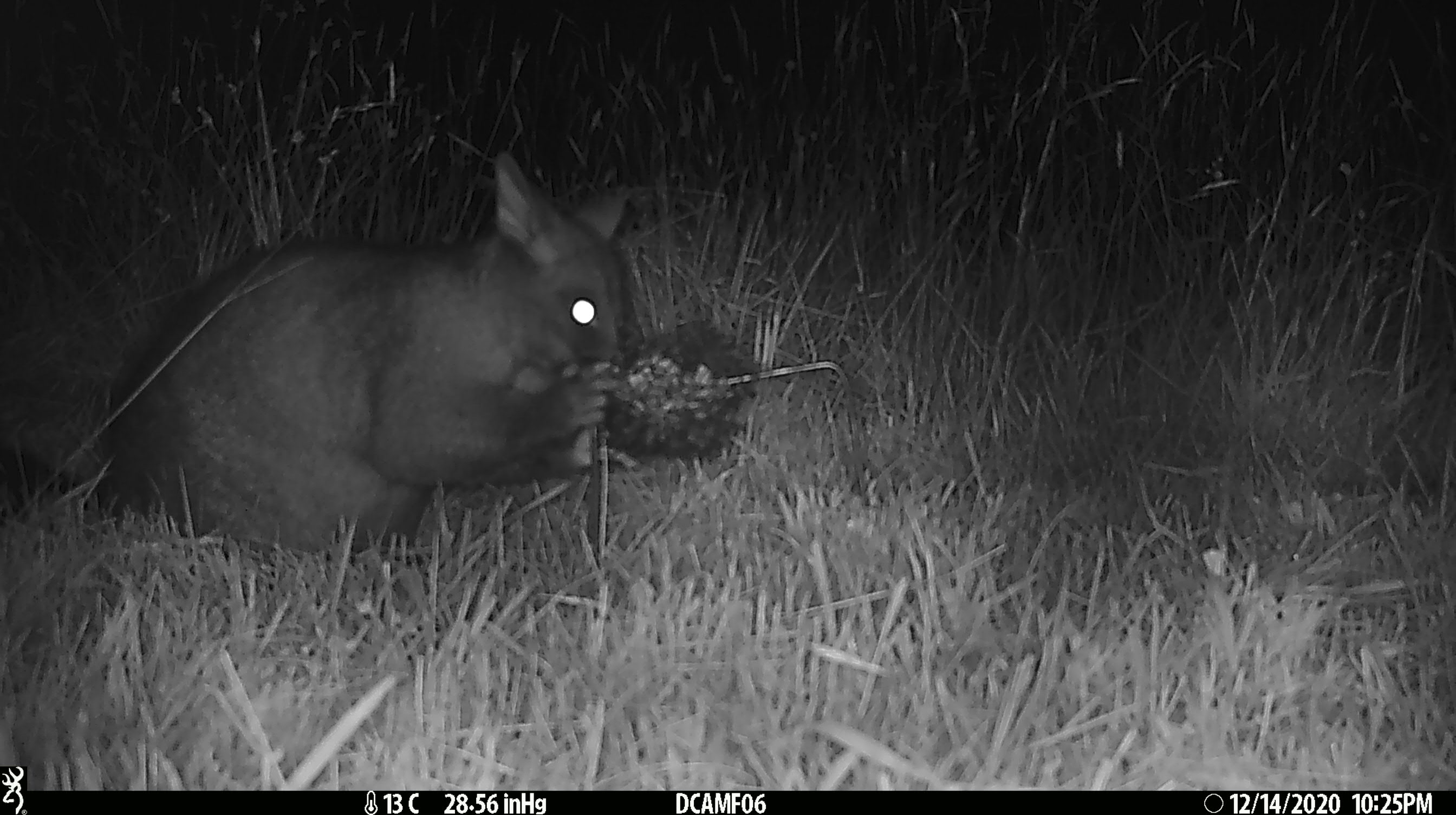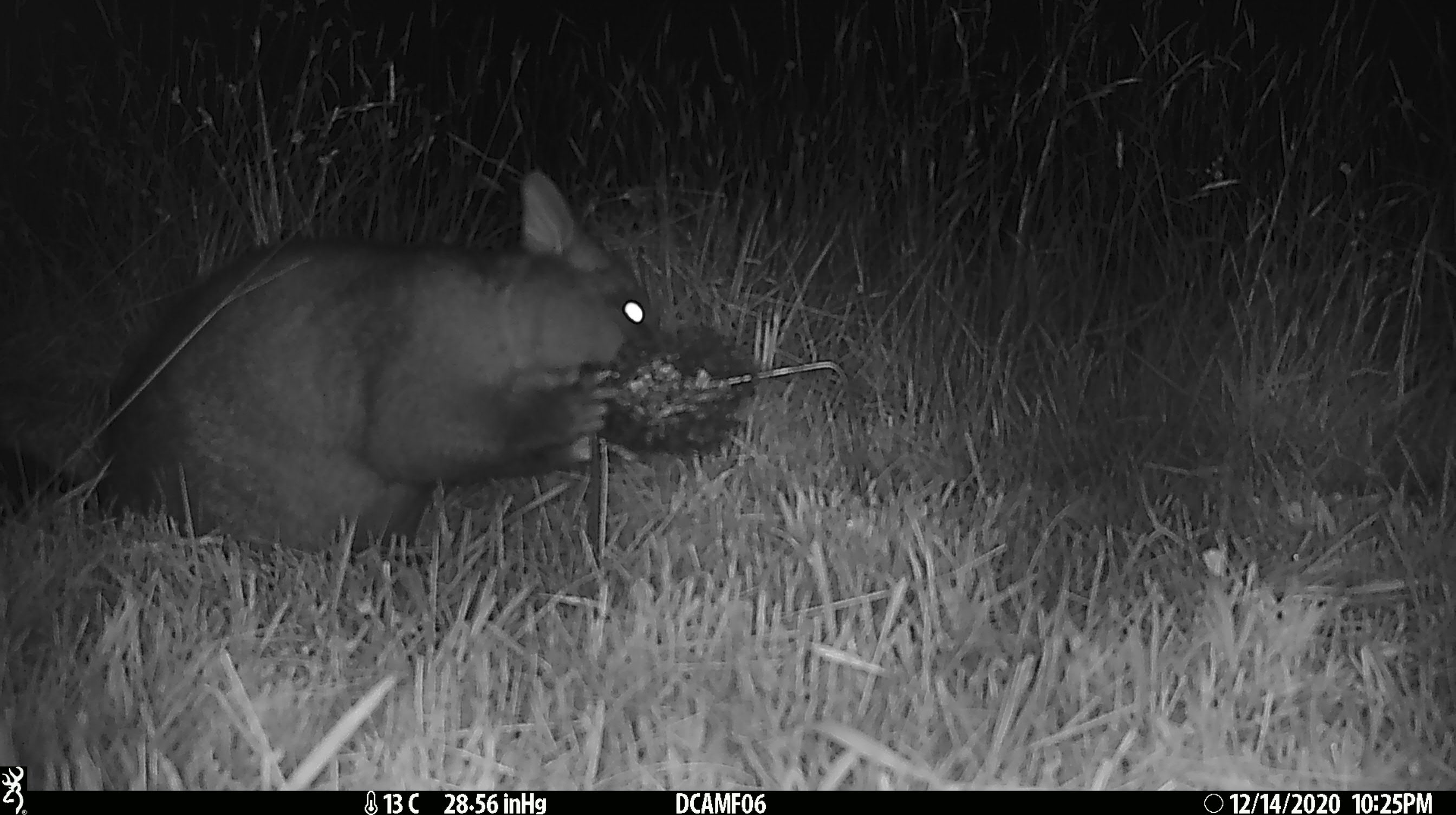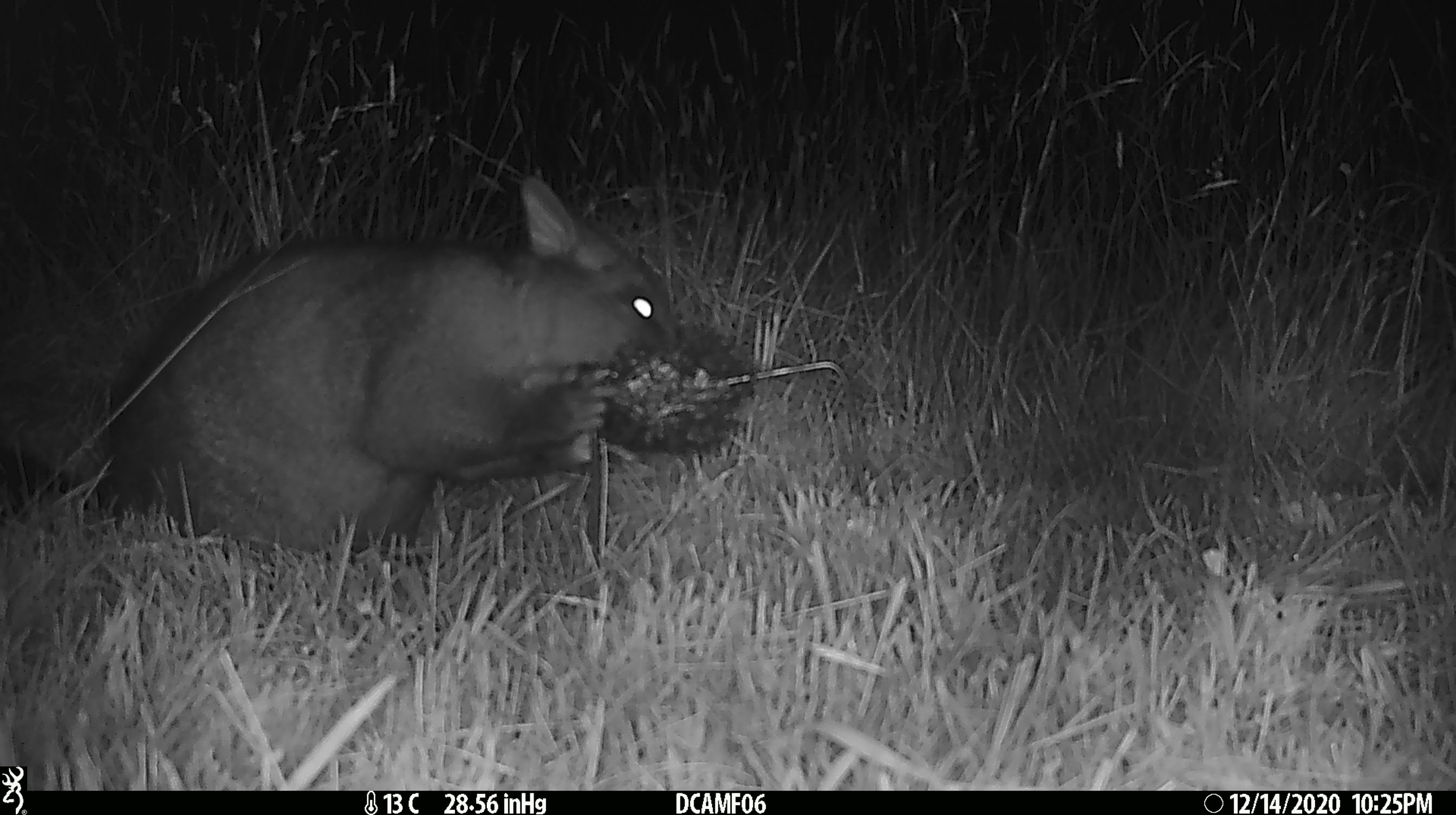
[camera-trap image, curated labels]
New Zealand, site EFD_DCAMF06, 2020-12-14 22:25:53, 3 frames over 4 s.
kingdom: Animalia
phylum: Chordata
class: Mammalia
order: Diprotodontia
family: Phalangeridae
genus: Trichosurus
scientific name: Trichosurus vulpecula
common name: common brushtail possum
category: possum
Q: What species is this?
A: Possum (common brushtail possum) (Trichosurus vulpecula).